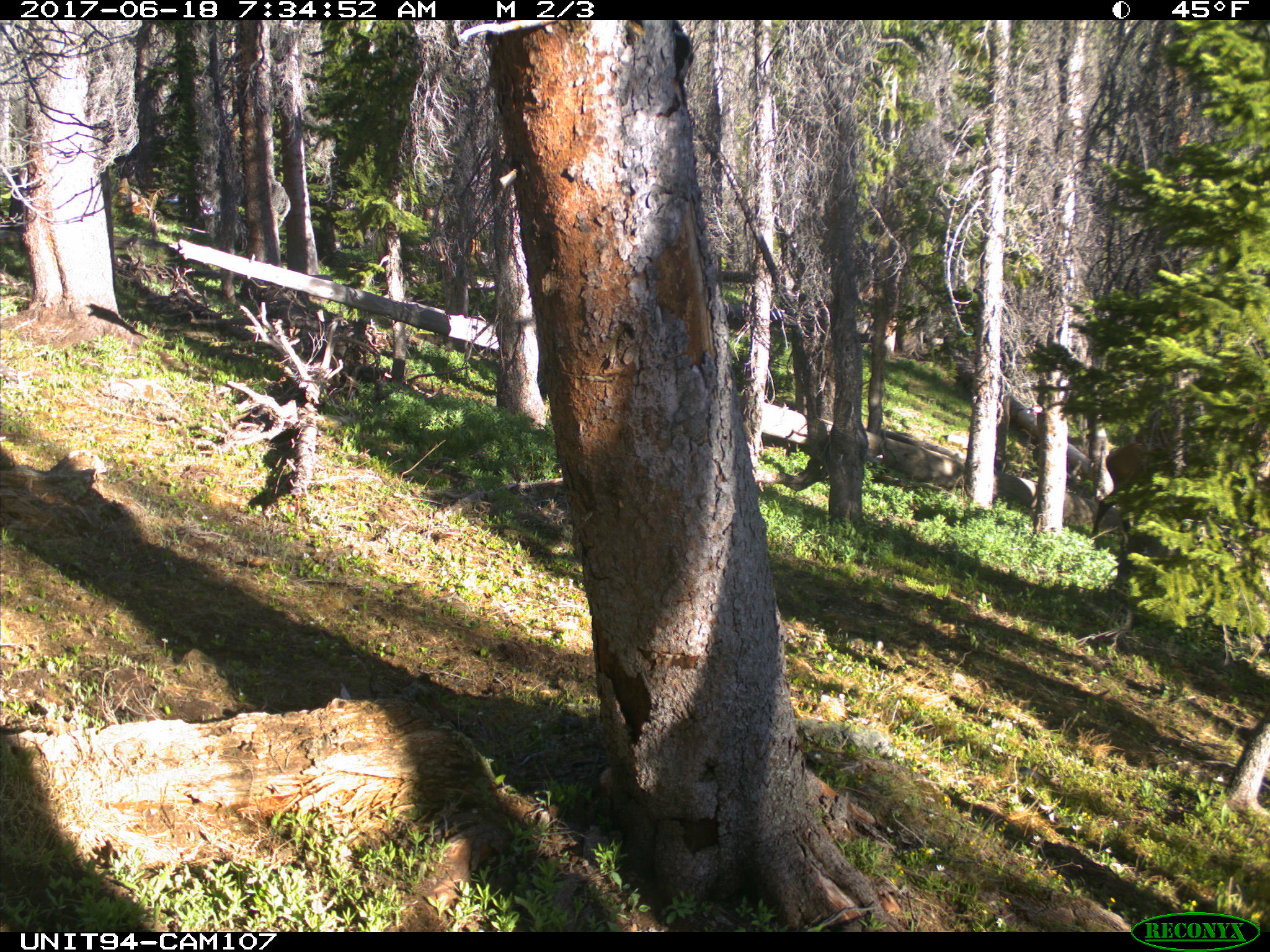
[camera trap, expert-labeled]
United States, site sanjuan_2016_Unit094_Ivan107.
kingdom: Animalia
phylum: Chordata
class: Mammalia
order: Artiodactyla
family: Cervidae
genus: Cervus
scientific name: Cervus elaphus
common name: red deer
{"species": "Cervus elaphus (red deer)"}